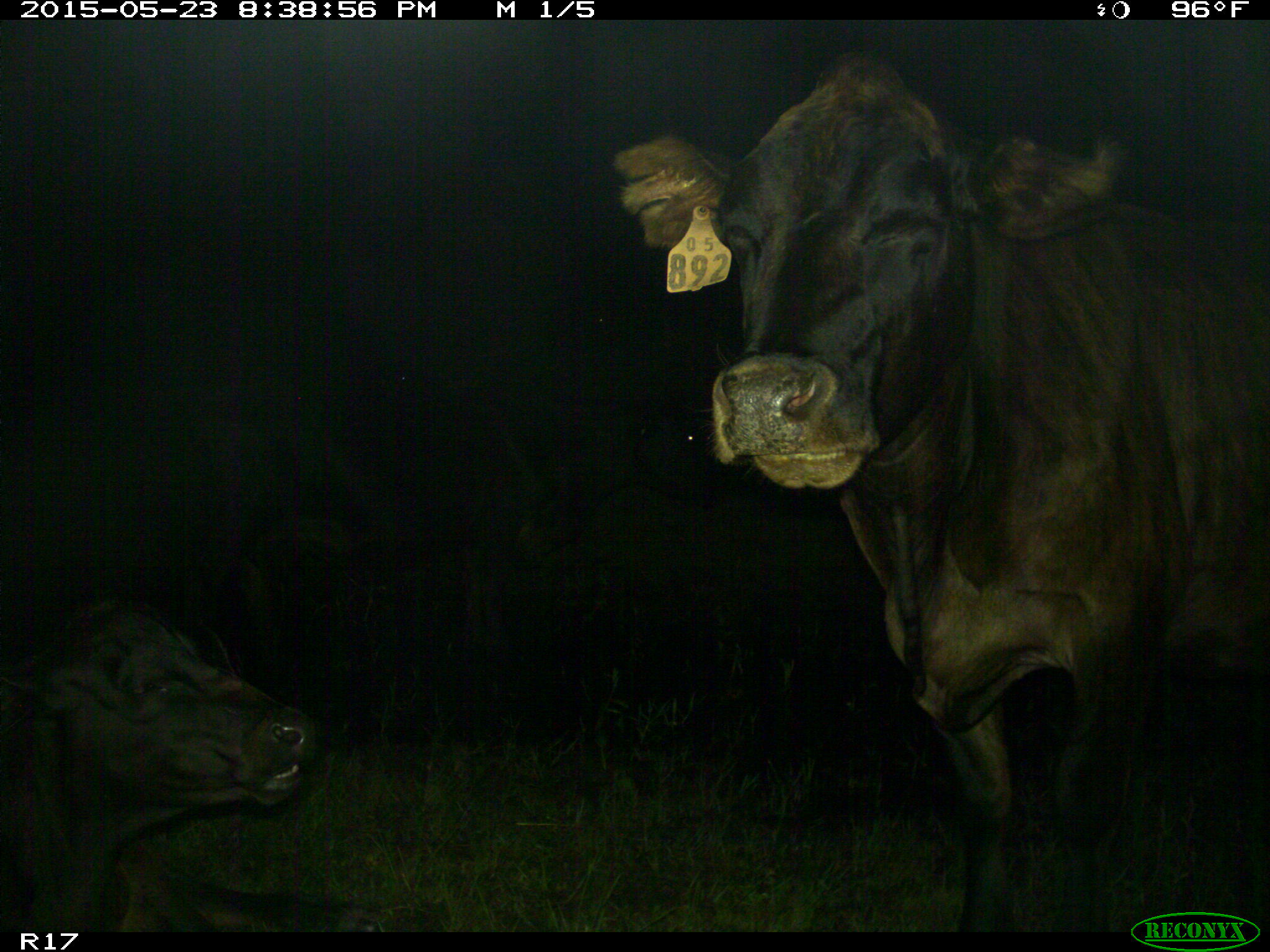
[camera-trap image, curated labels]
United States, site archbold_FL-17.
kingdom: Animalia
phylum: Chordata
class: Mammalia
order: Artiodactyla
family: Bovidae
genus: Bos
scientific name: Bos taurus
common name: domestic cow